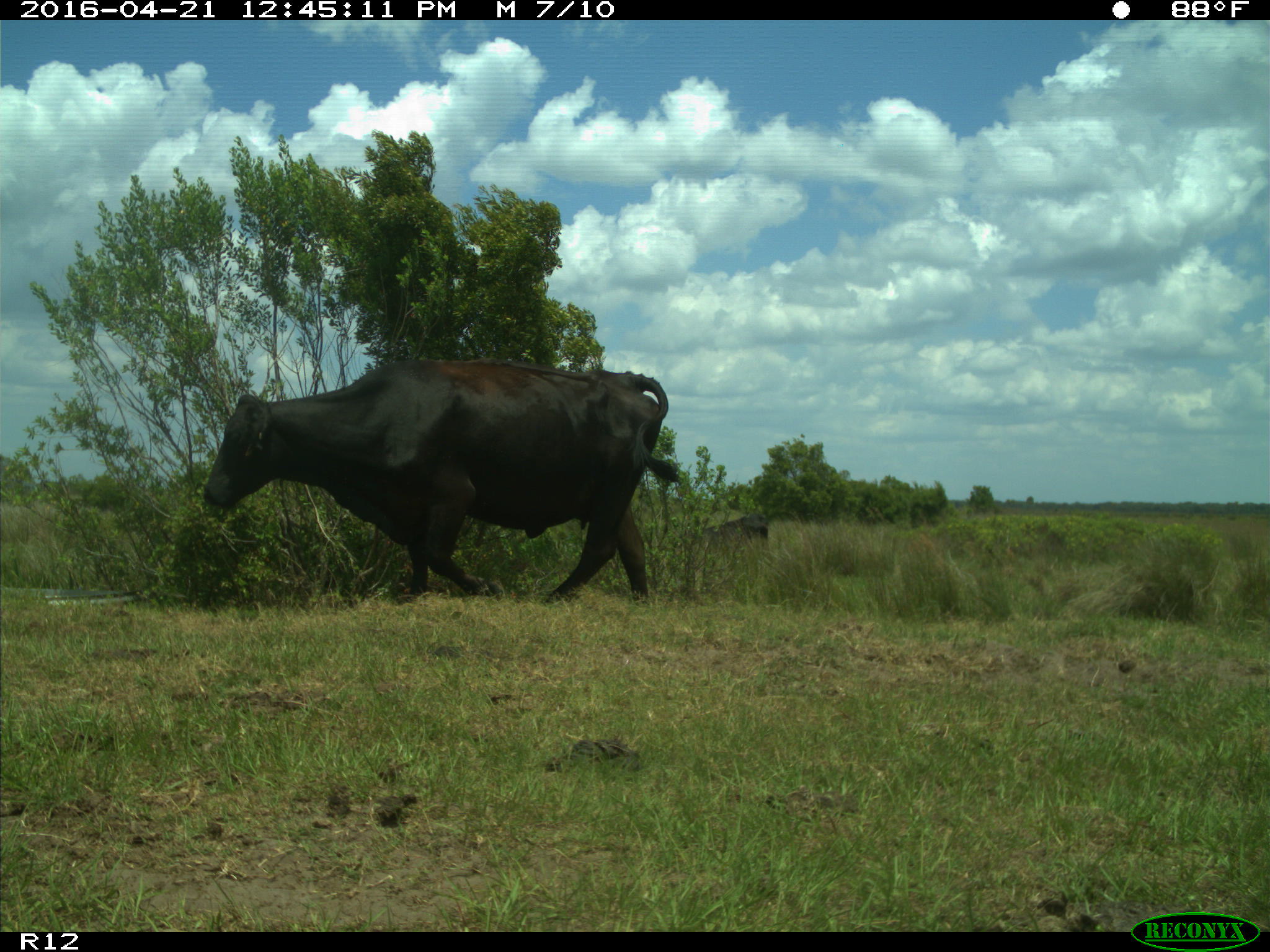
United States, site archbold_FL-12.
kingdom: Animalia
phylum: Chordata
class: Mammalia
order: Artiodactyla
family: Bovidae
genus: Bos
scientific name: Bos taurus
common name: domestic cow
Bos taurus (domestic cow).